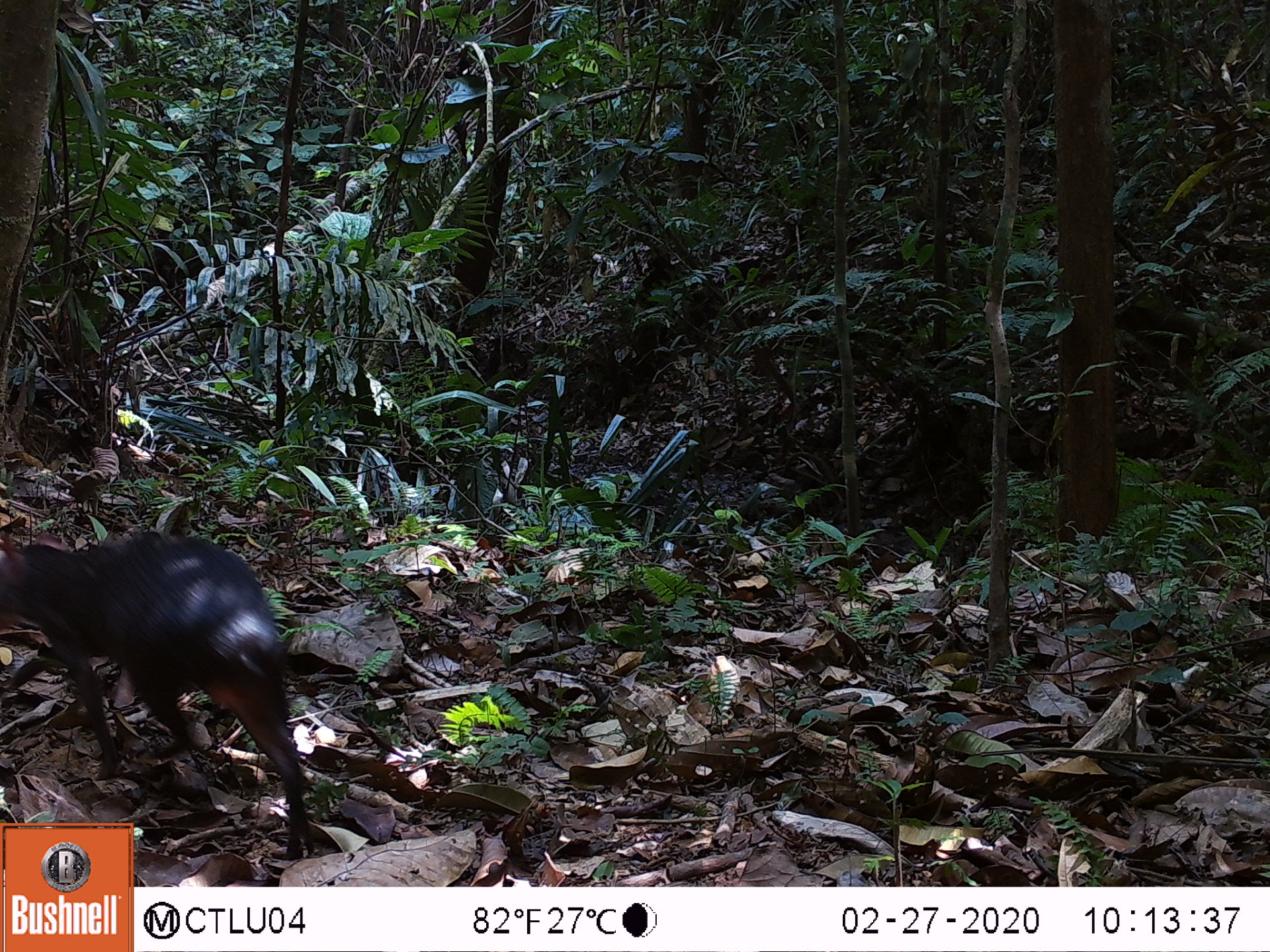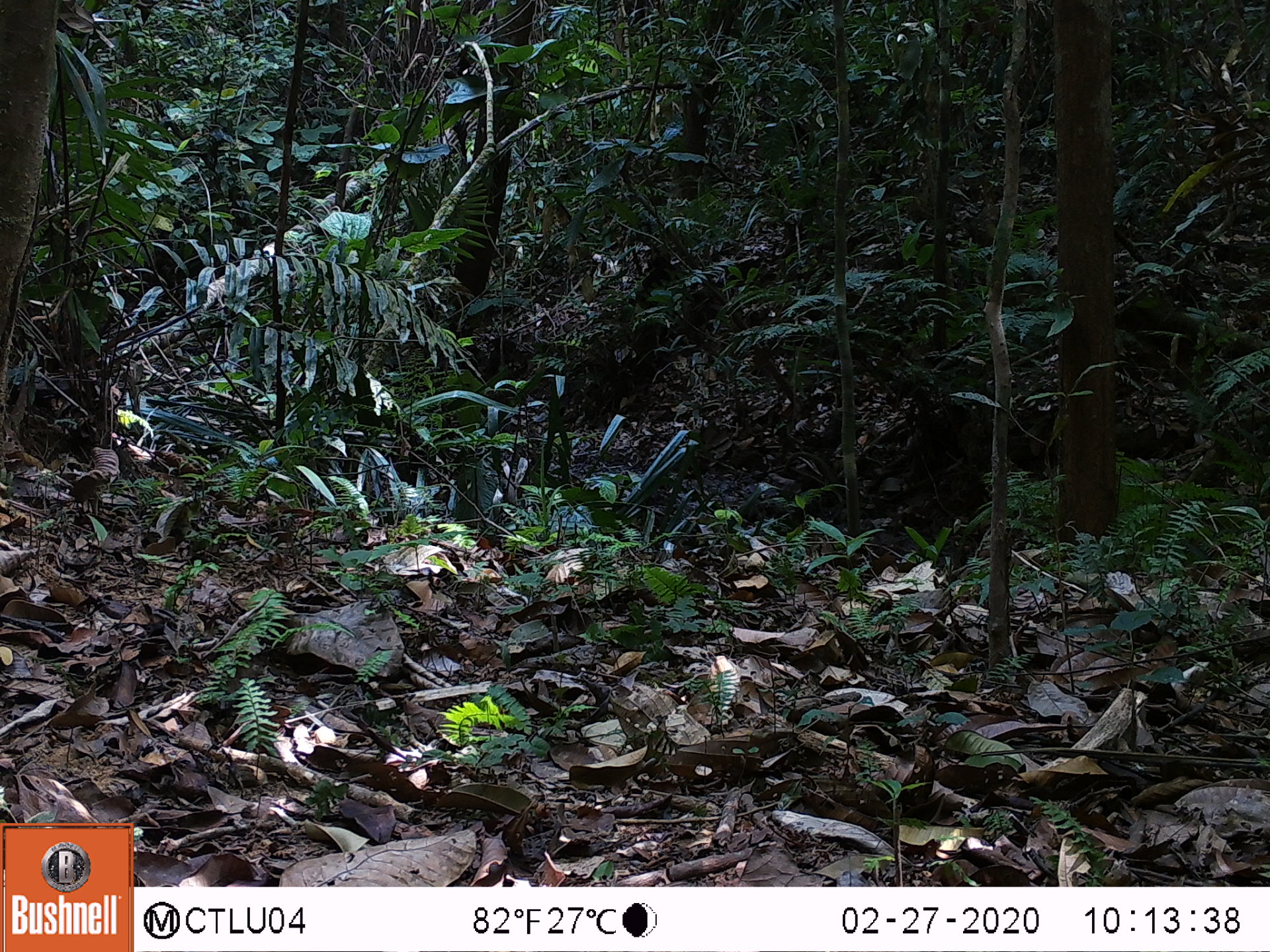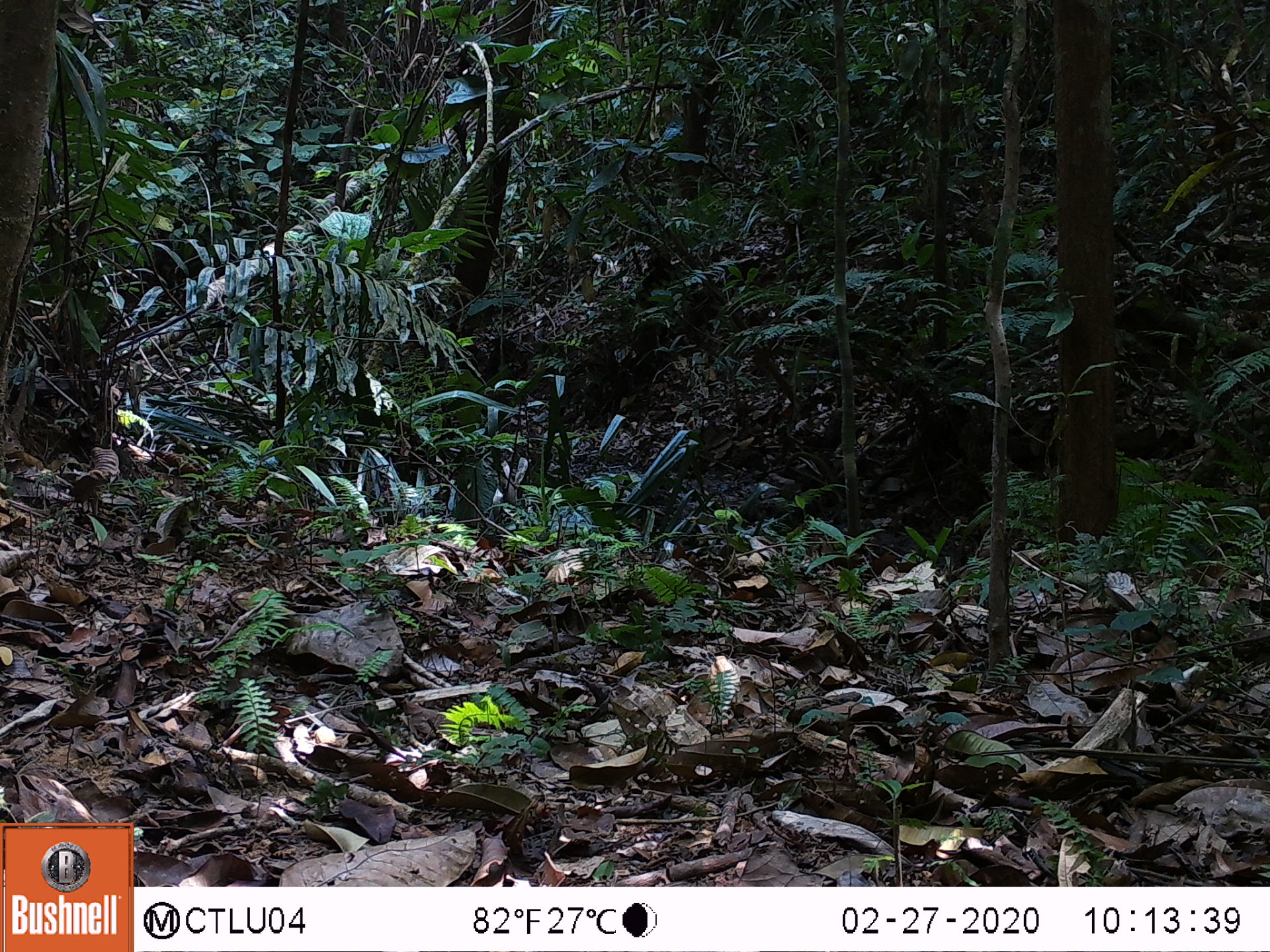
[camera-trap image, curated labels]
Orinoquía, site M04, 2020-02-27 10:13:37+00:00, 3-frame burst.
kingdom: Animalia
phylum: Chordata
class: Mammalia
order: Rodentia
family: Dasyproctidae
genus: Dasyprocta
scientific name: Dasyprocta fuliginosa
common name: black agouti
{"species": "black agouti (Dasyprocta fuliginosa)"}